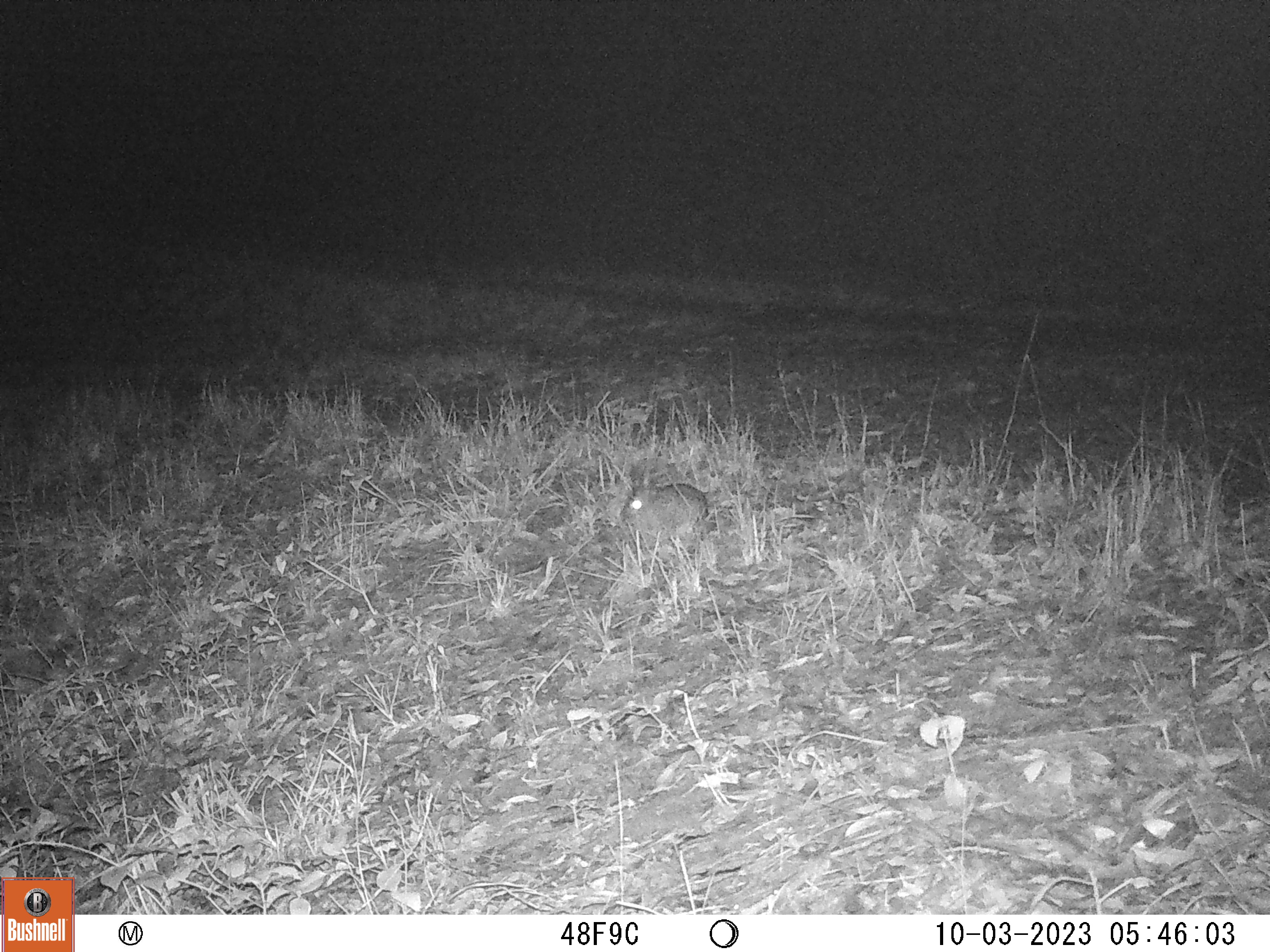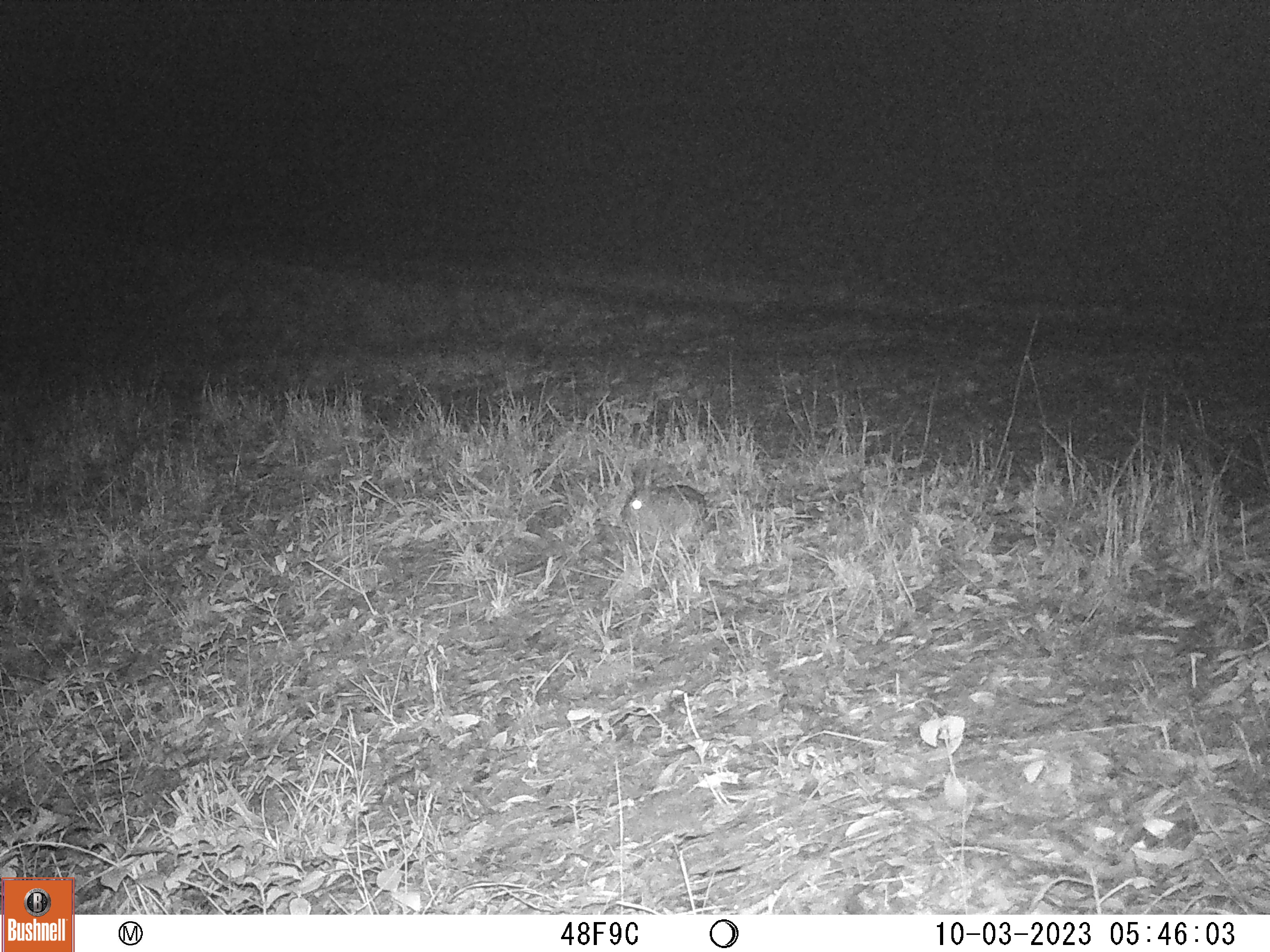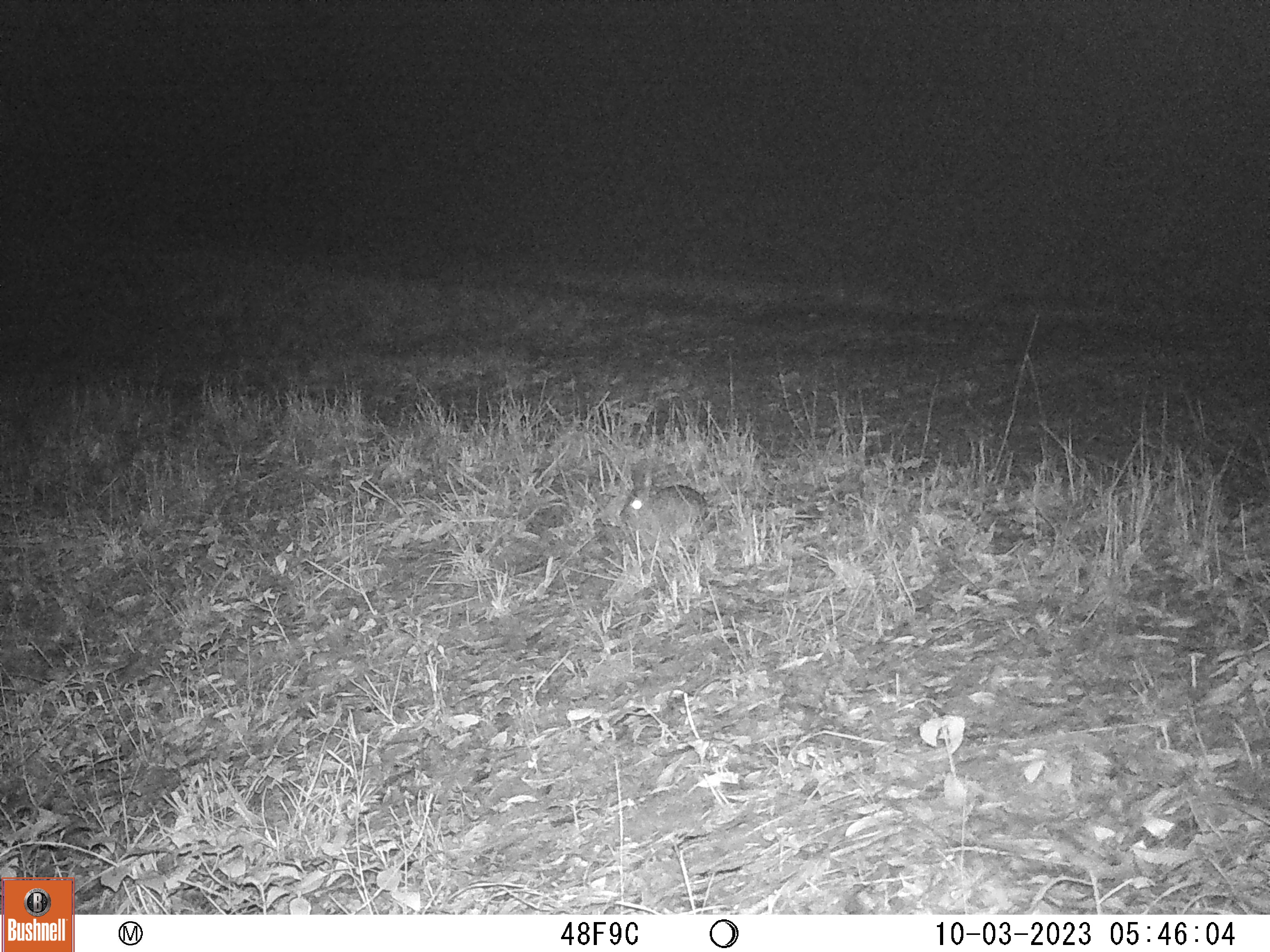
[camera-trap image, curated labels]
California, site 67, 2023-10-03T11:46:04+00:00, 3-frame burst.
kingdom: Animalia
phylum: Chordata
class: Mammalia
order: Lagomorpha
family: Leporidae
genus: Sylvilagus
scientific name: Sylvilagus bachmani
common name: brush rabbit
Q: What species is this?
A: Brush rabbit (Sylvilagus bachmani).